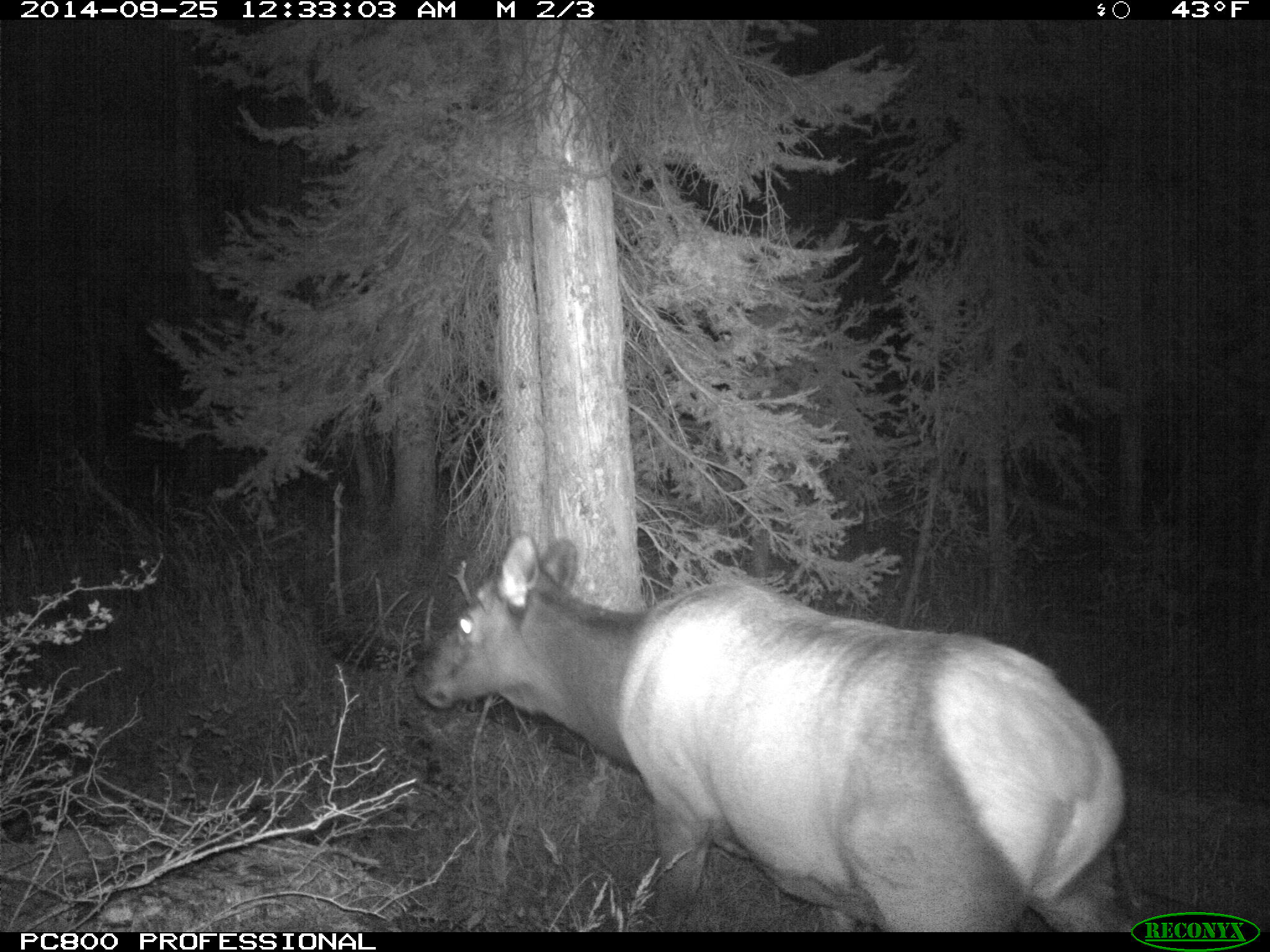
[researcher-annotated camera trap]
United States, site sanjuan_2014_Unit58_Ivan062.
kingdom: Animalia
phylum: Chordata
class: Mammalia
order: Artiodactyla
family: Cervidae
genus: Cervus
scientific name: Cervus elaphus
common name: red deer